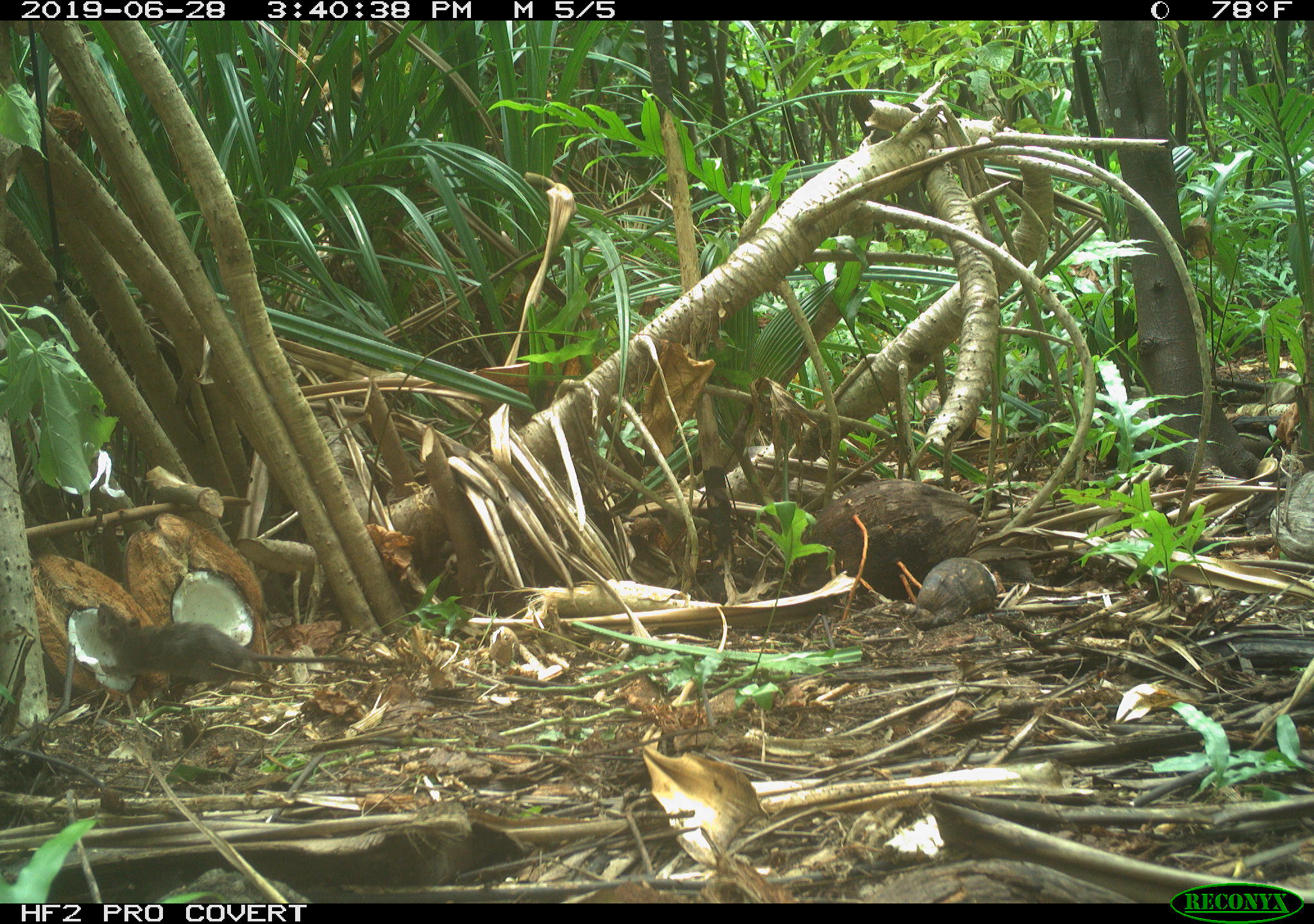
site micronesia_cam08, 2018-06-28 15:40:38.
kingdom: Animalia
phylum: Chordata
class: Mammalia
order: Rodentia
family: Muridae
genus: Rattus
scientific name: Rattus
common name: rat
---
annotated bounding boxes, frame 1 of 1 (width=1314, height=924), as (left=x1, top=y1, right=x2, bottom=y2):
rat: (left=94, top=591, right=398, bottom=706)